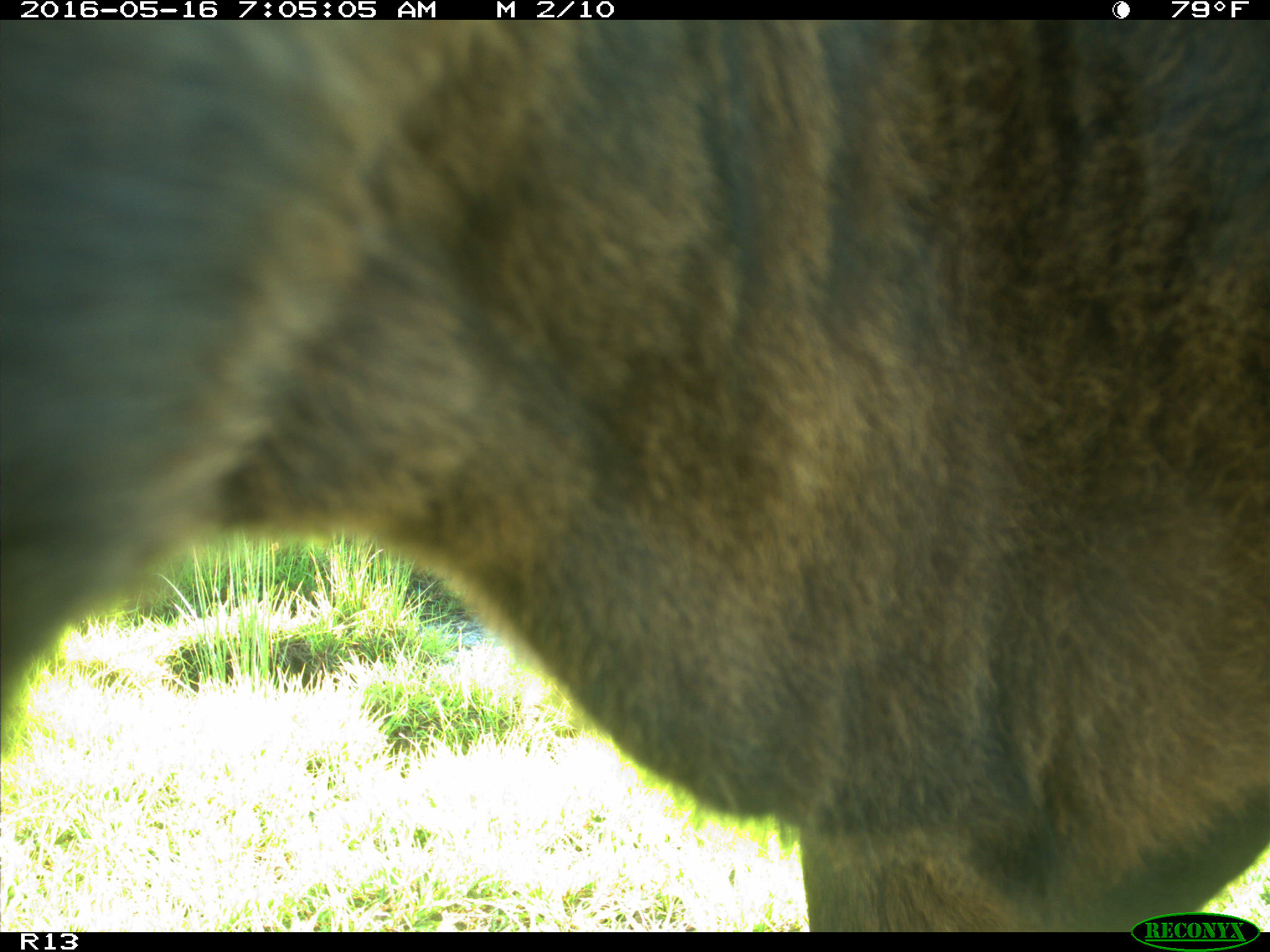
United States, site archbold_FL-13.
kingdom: Animalia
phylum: Chordata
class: Mammalia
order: Artiodactyla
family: Bovidae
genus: Bos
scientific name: Bos taurus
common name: domestic cow